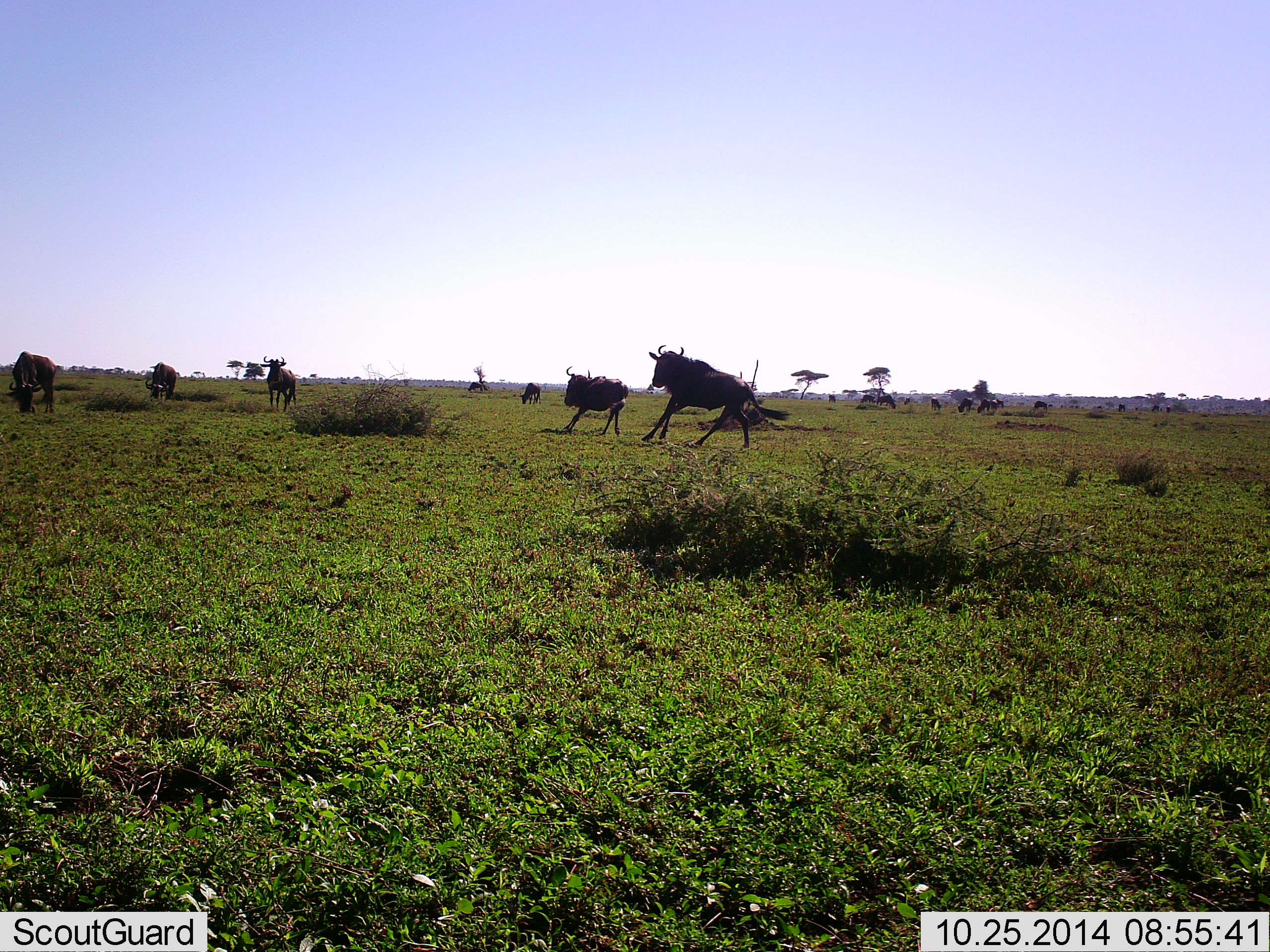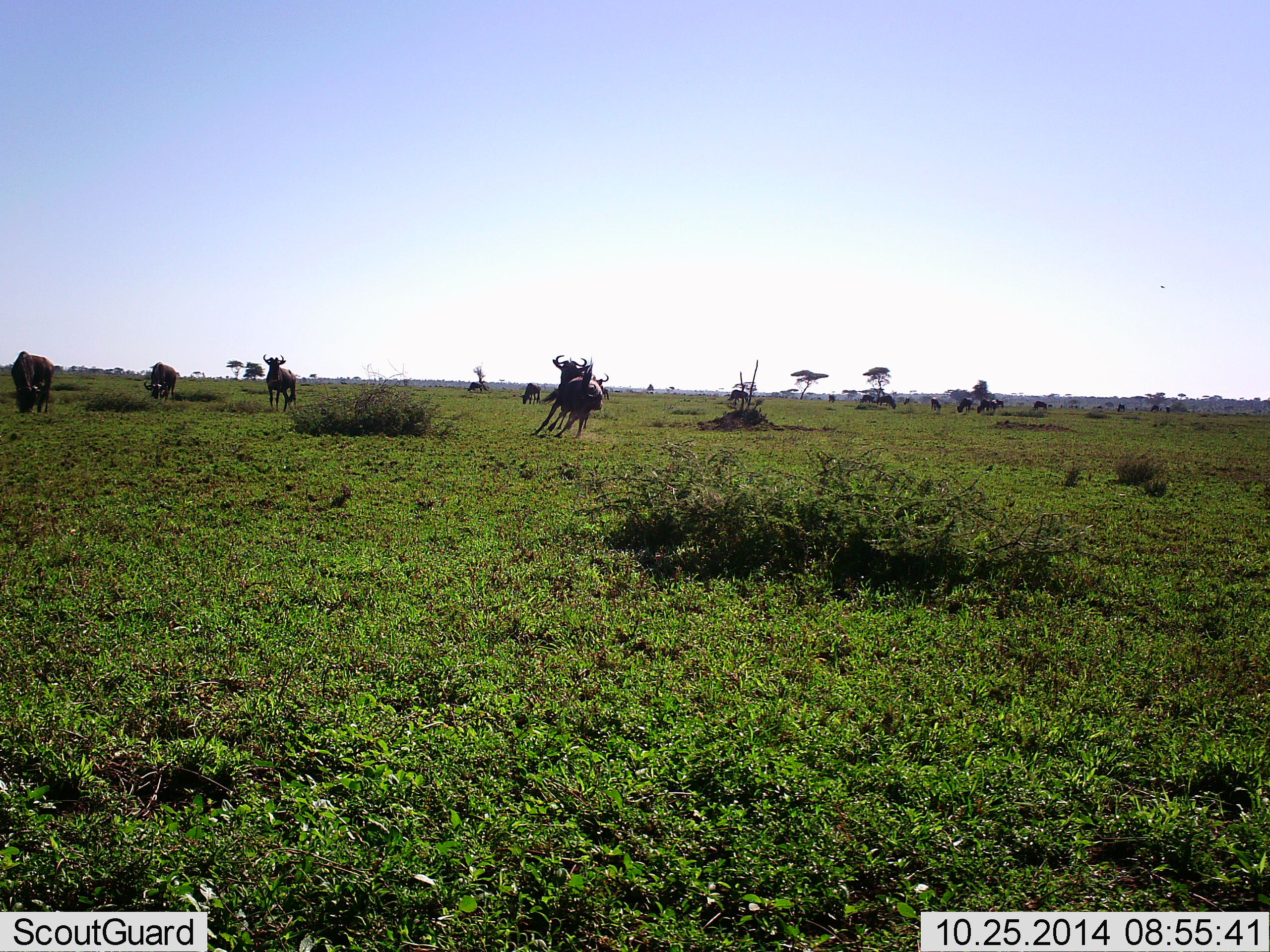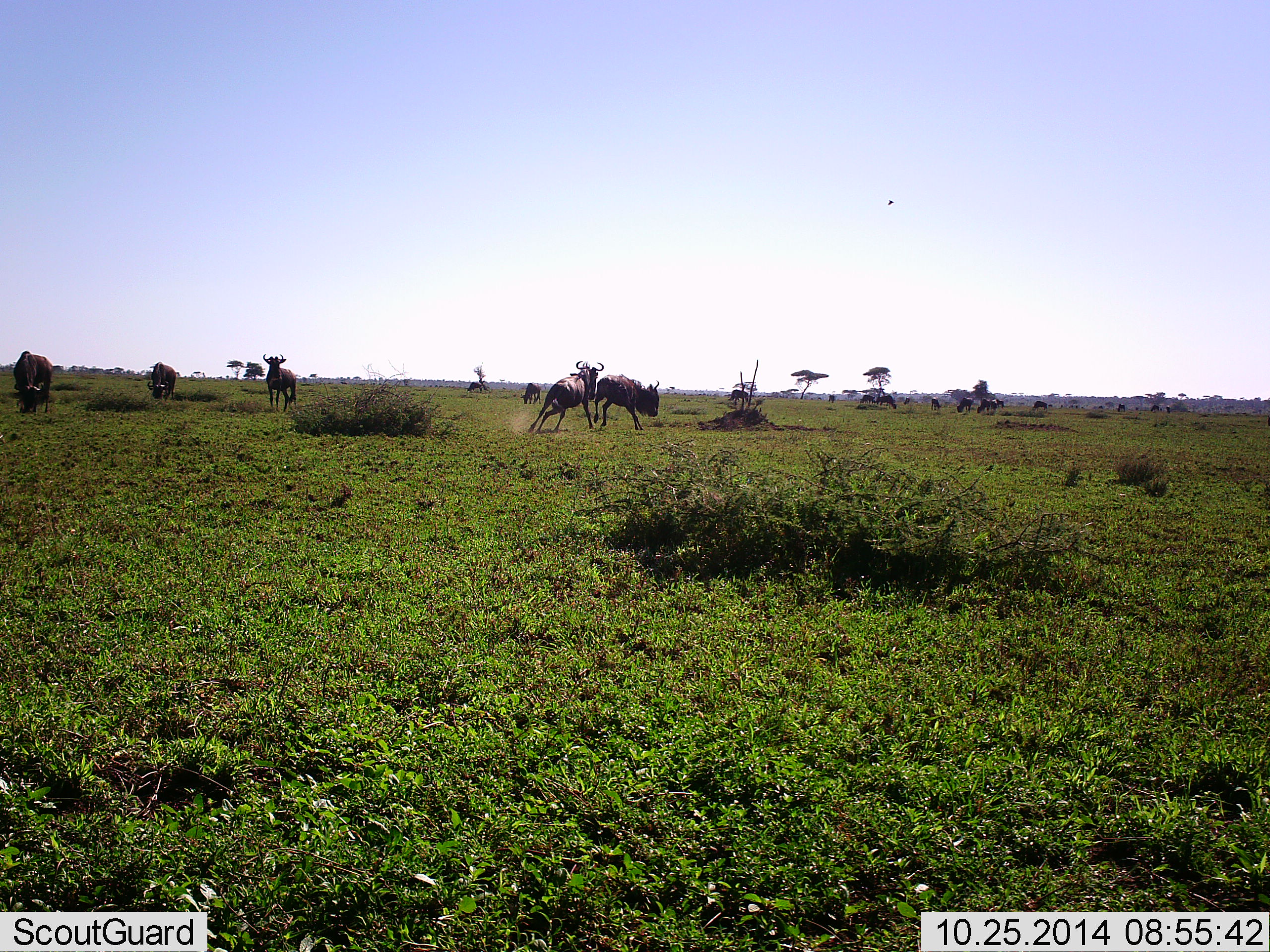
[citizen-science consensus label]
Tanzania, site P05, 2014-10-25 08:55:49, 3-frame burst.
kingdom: Animalia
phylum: Chordata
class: Mammalia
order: Artiodactyla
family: Bovidae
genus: Connochaetes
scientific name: Connochaetes taurinus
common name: blue wildebeest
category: wildebeest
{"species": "wildebeest (blue wildebeest) (Connochaetes taurinus)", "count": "11-50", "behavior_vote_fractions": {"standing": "73%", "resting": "0%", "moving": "82%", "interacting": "64%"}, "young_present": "0%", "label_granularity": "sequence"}